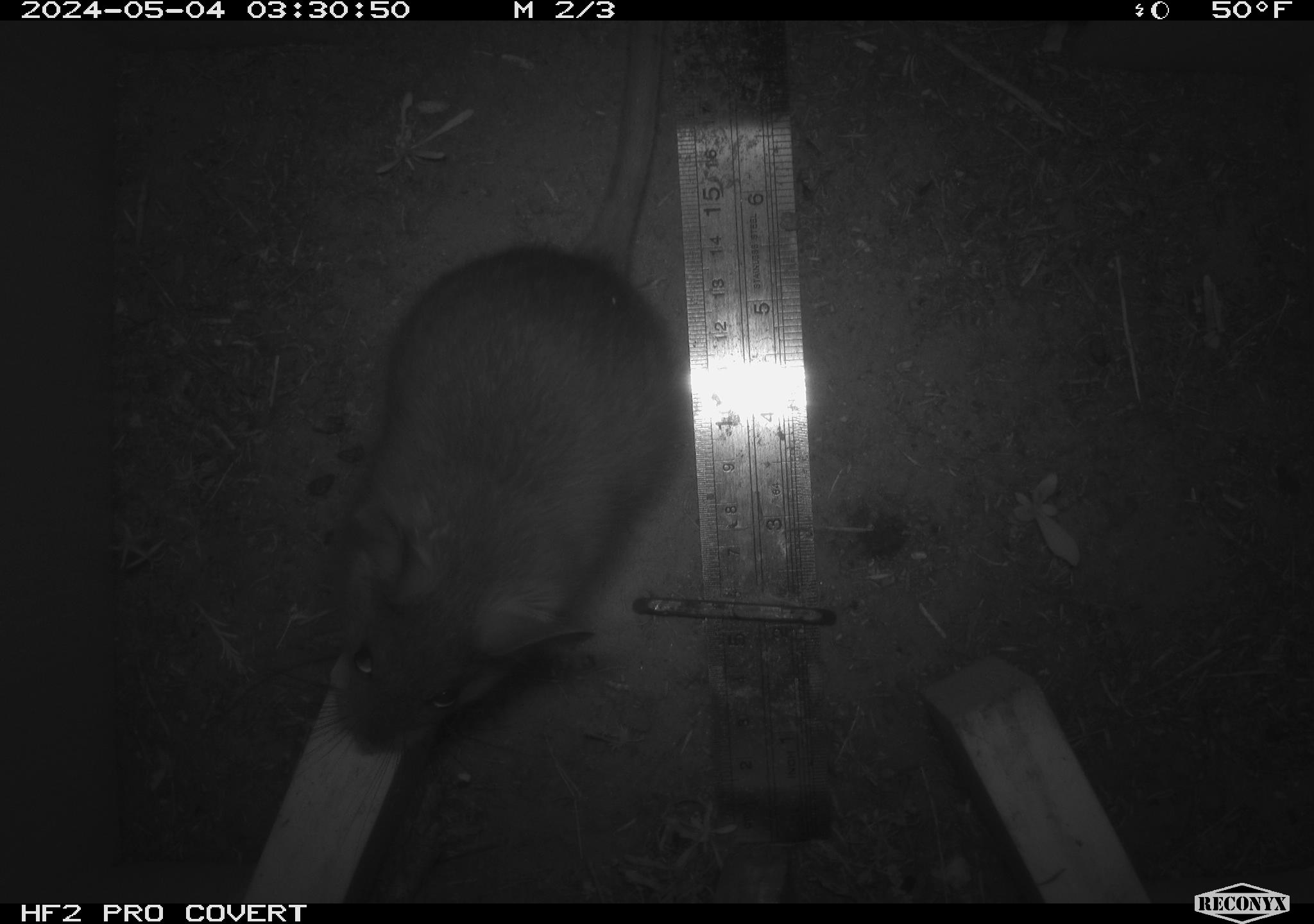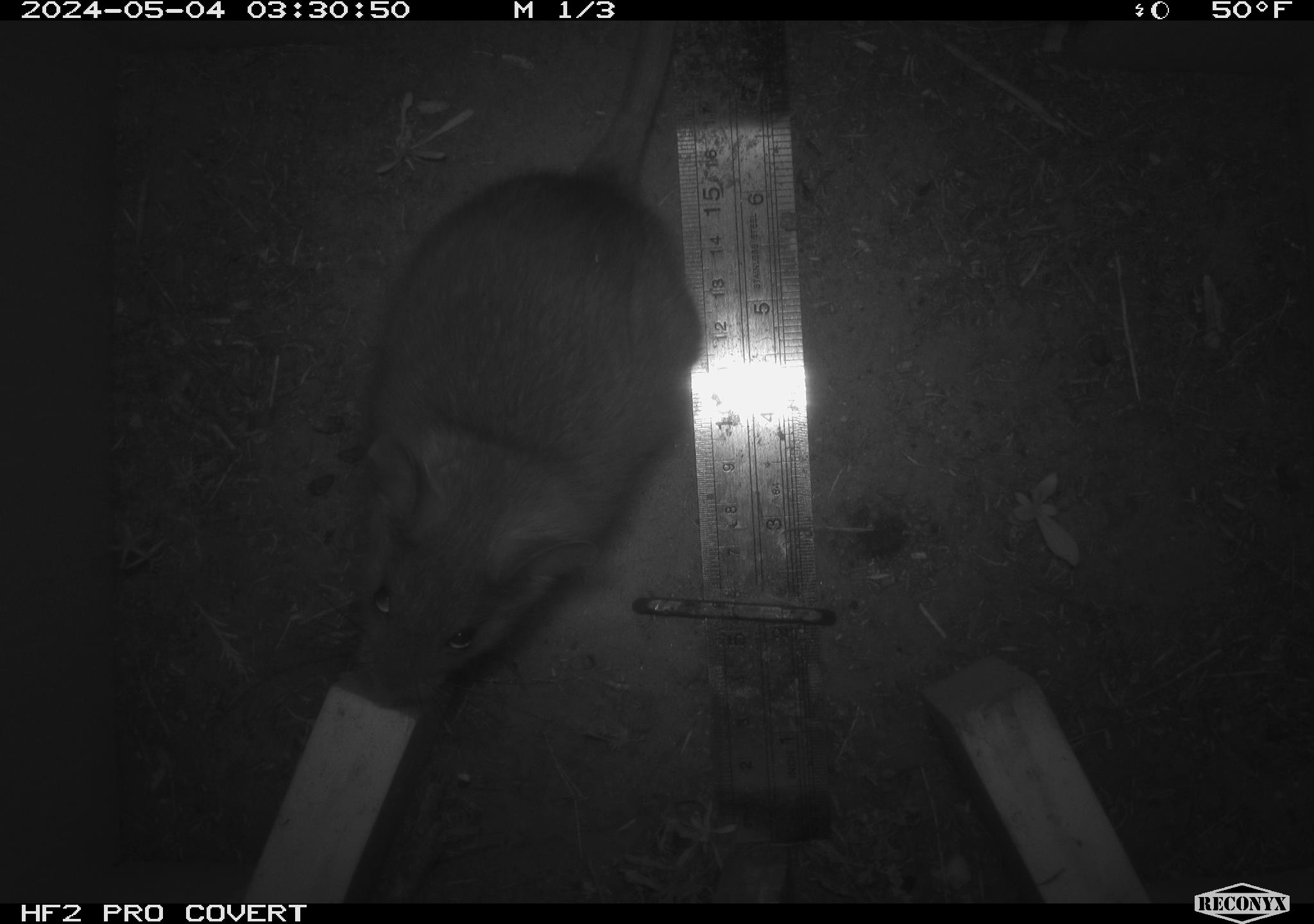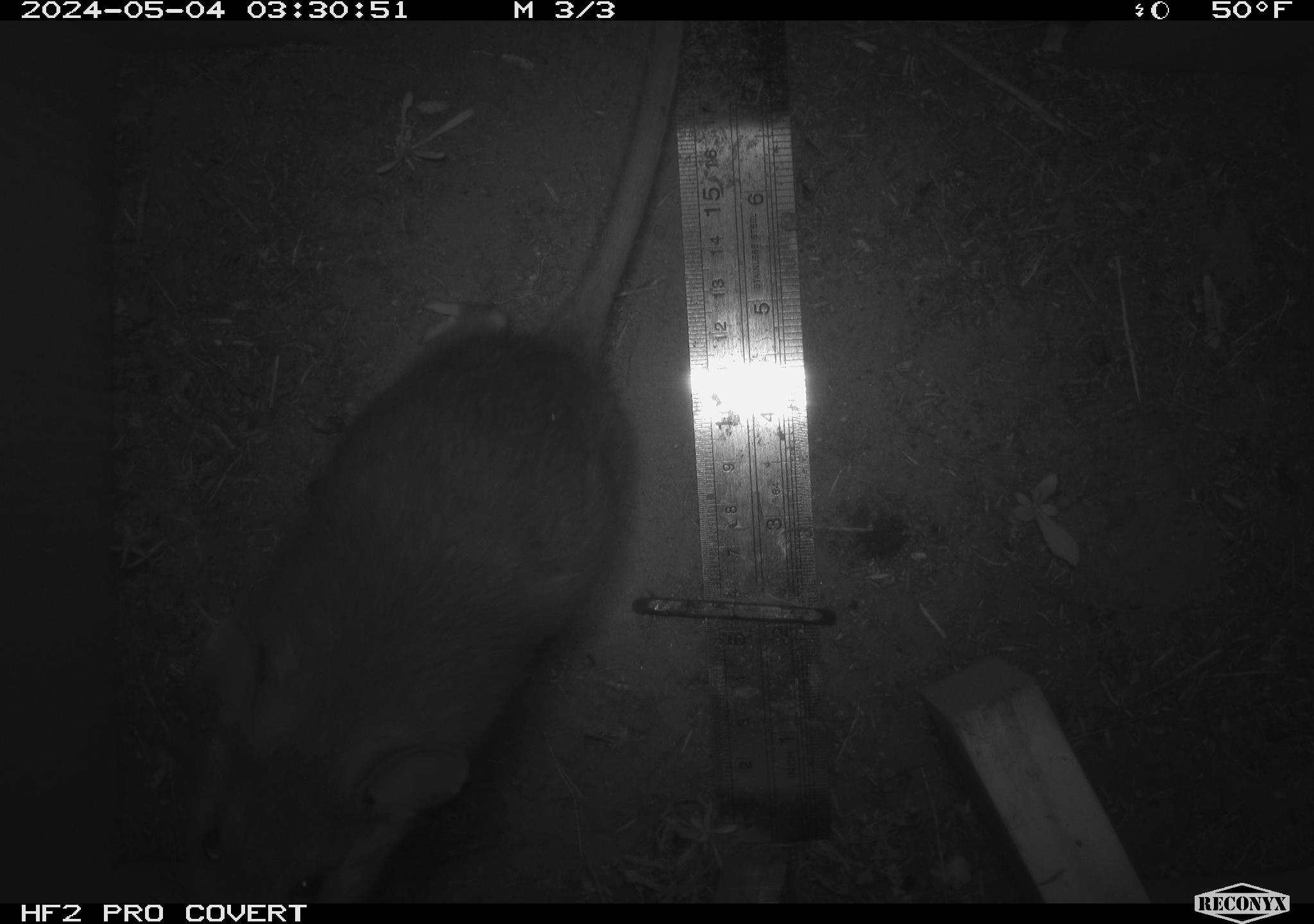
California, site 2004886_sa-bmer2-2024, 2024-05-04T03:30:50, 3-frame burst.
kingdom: Animalia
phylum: Chordata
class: Mammalia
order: Rodentia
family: Muridae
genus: Rattus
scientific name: Rattus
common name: rat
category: rattus species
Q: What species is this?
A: Rattus species (rat) (Rattus).